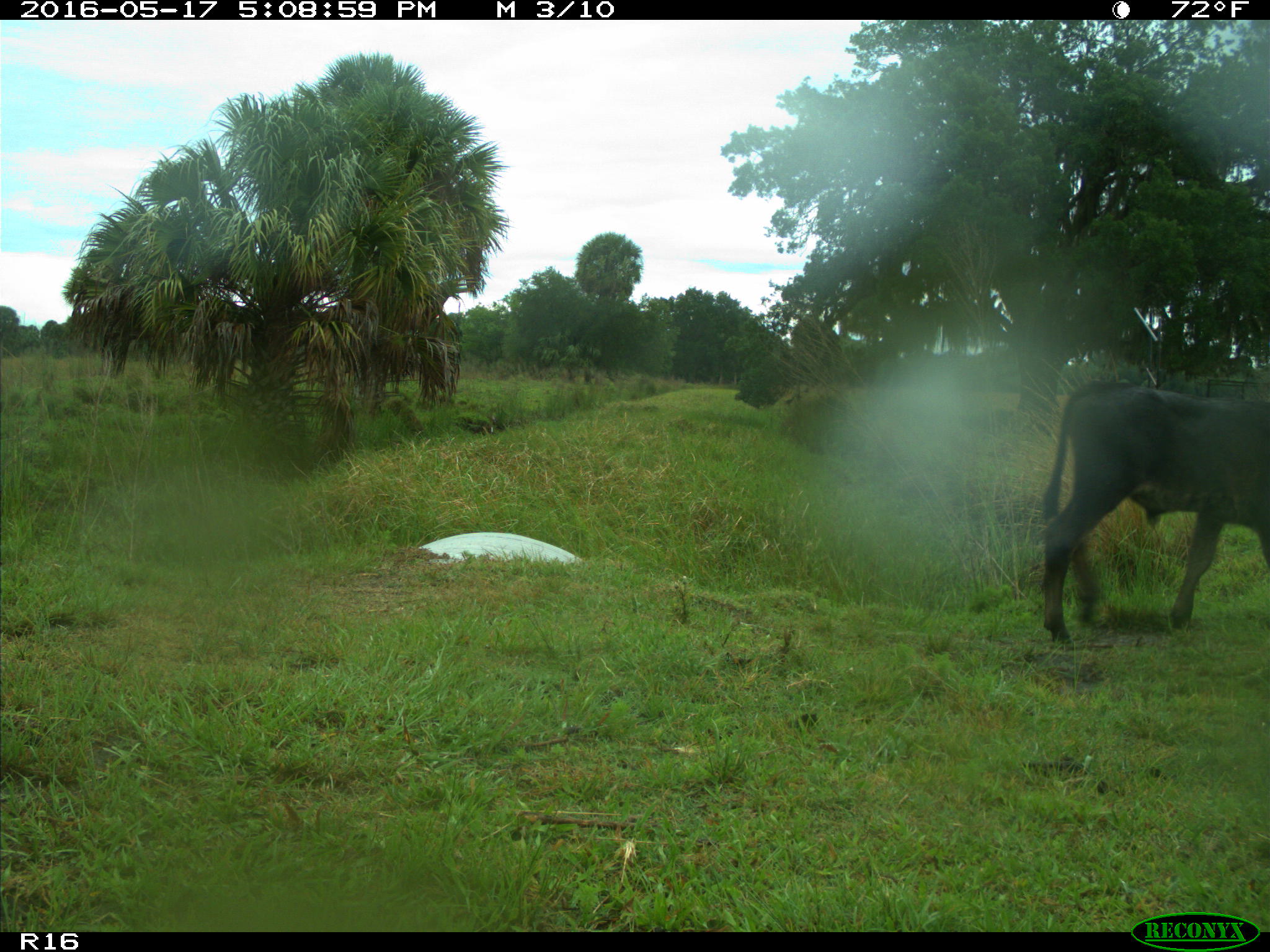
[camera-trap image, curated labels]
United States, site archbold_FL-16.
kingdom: Animalia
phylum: Chordata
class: Mammalia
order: Artiodactyla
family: Bovidae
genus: Bos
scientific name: Bos taurus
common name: domestic cow